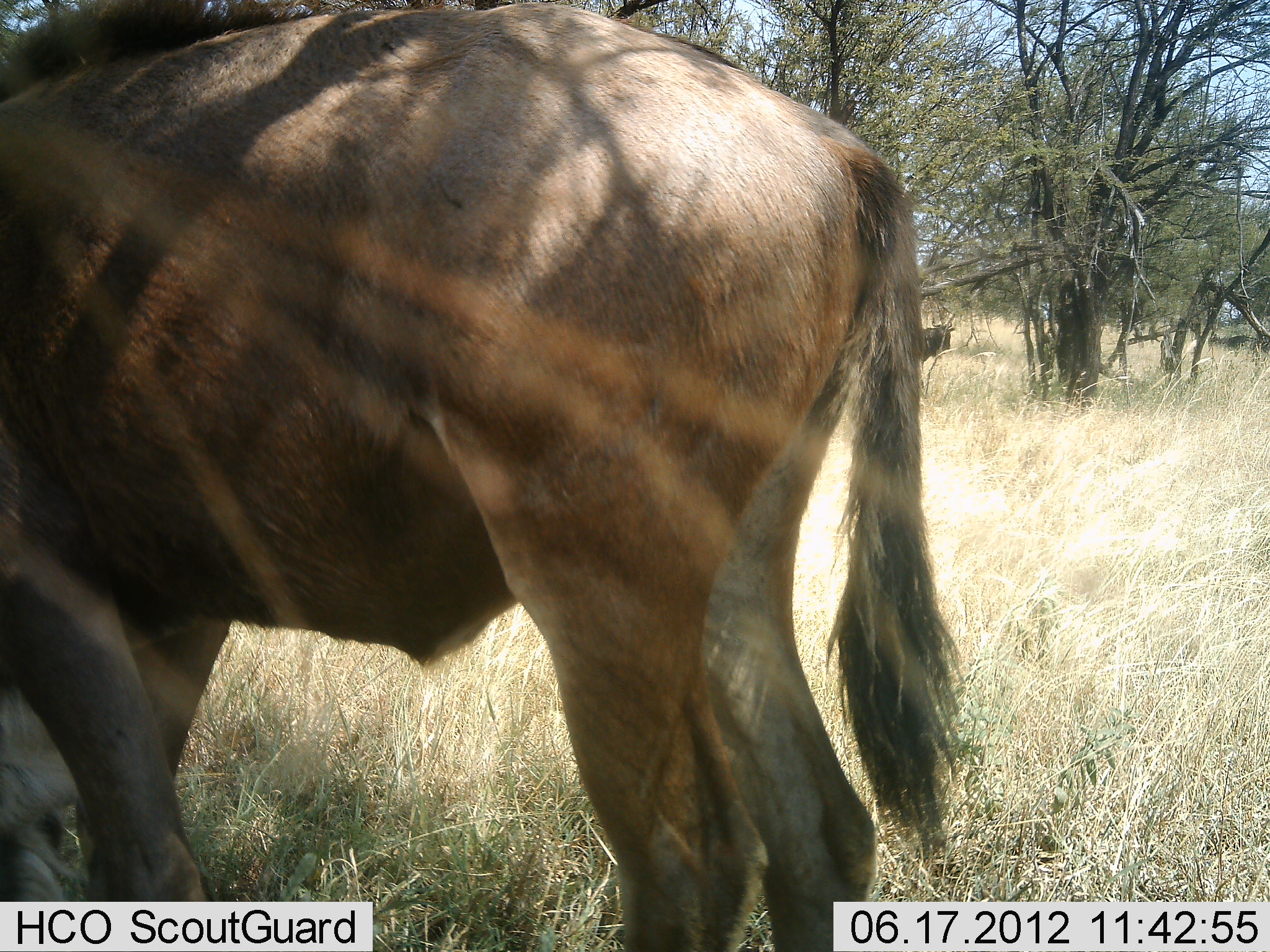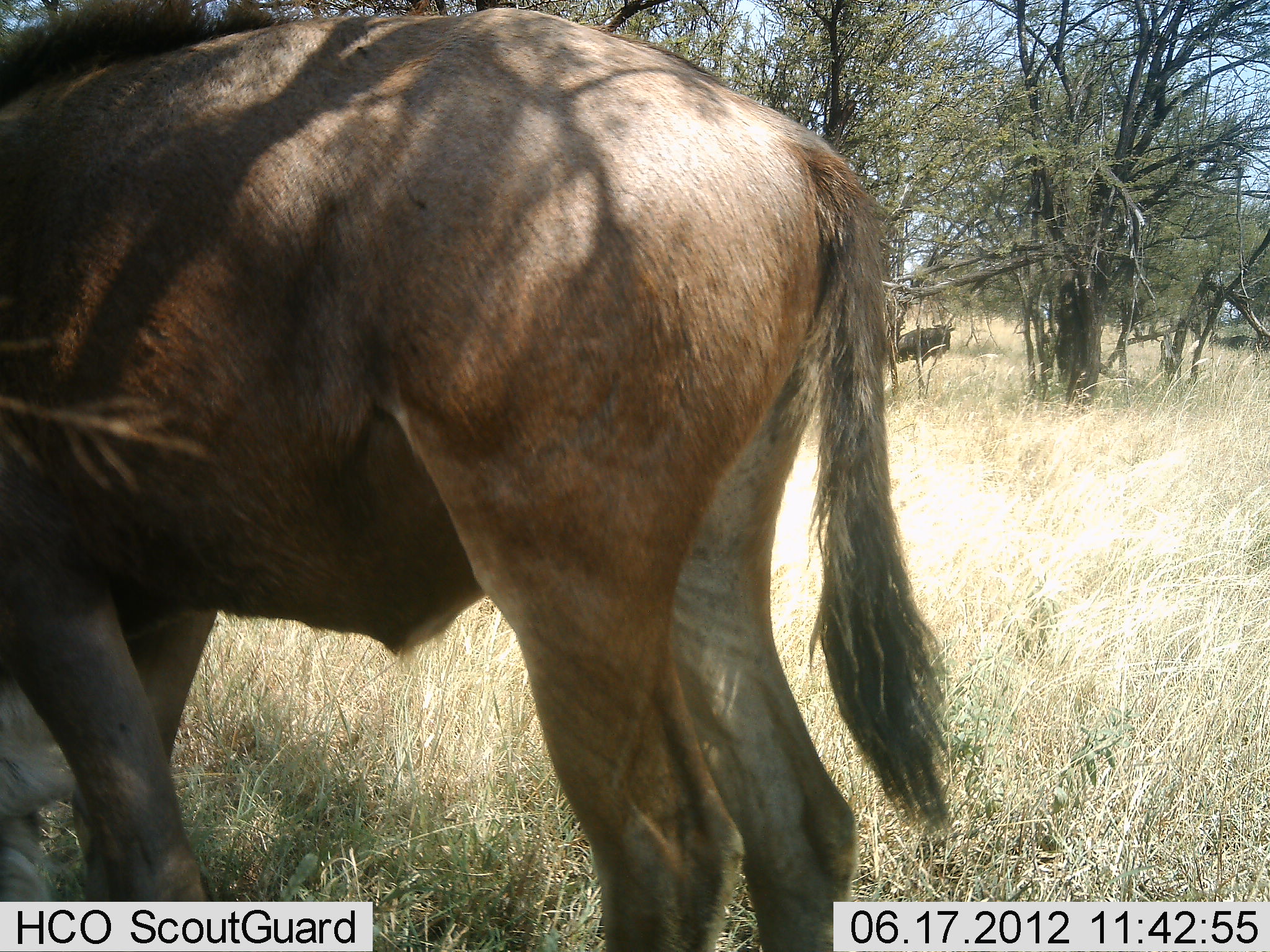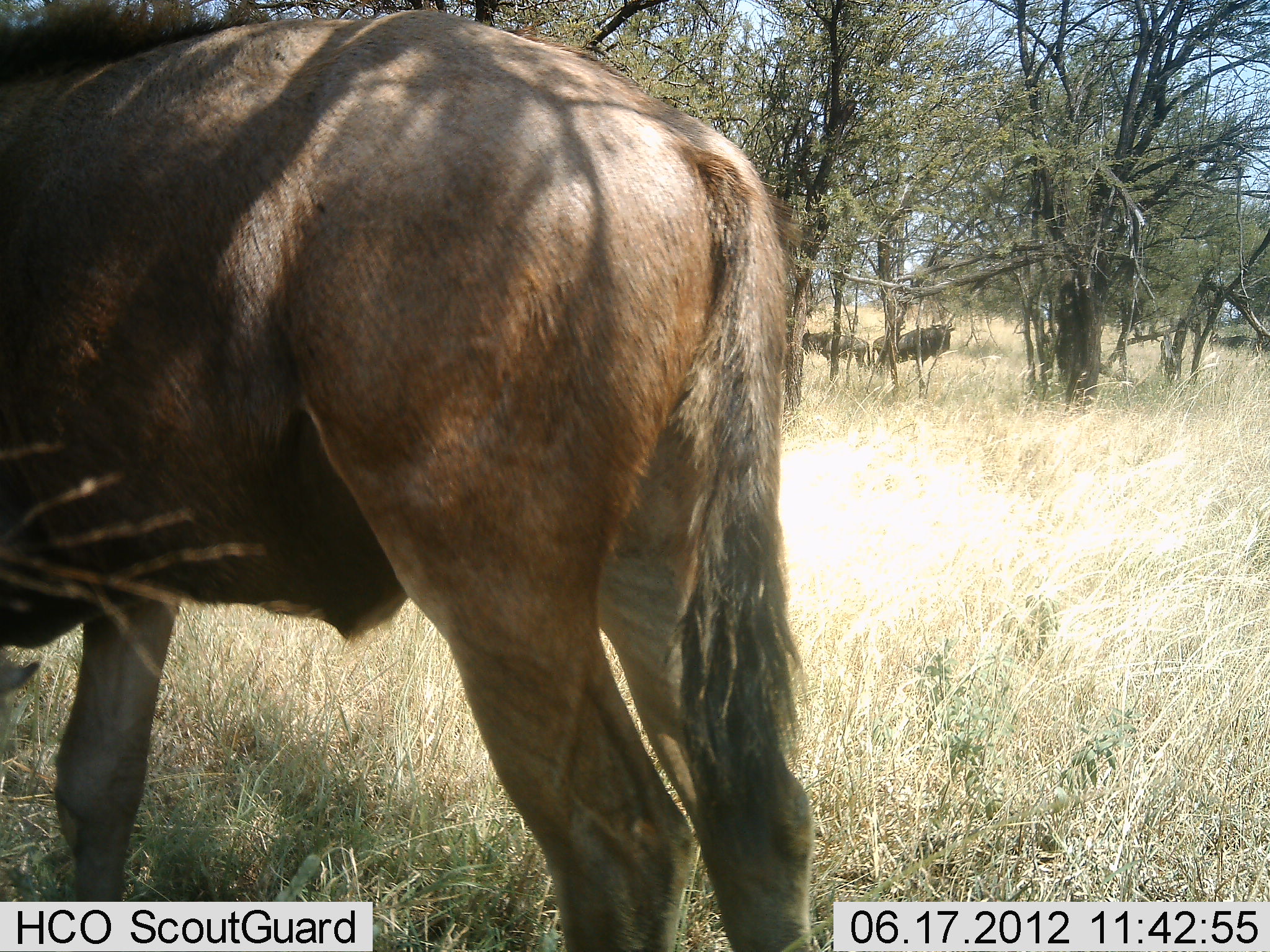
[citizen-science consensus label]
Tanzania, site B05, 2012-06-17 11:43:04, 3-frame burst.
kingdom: Animalia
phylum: Chordata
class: Mammalia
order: Artiodactyla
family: Bovidae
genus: Connochaetes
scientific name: Connochaetes taurinus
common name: blue wildebeest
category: wildebeest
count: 3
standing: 90%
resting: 0%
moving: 10%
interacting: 0%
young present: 0%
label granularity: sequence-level